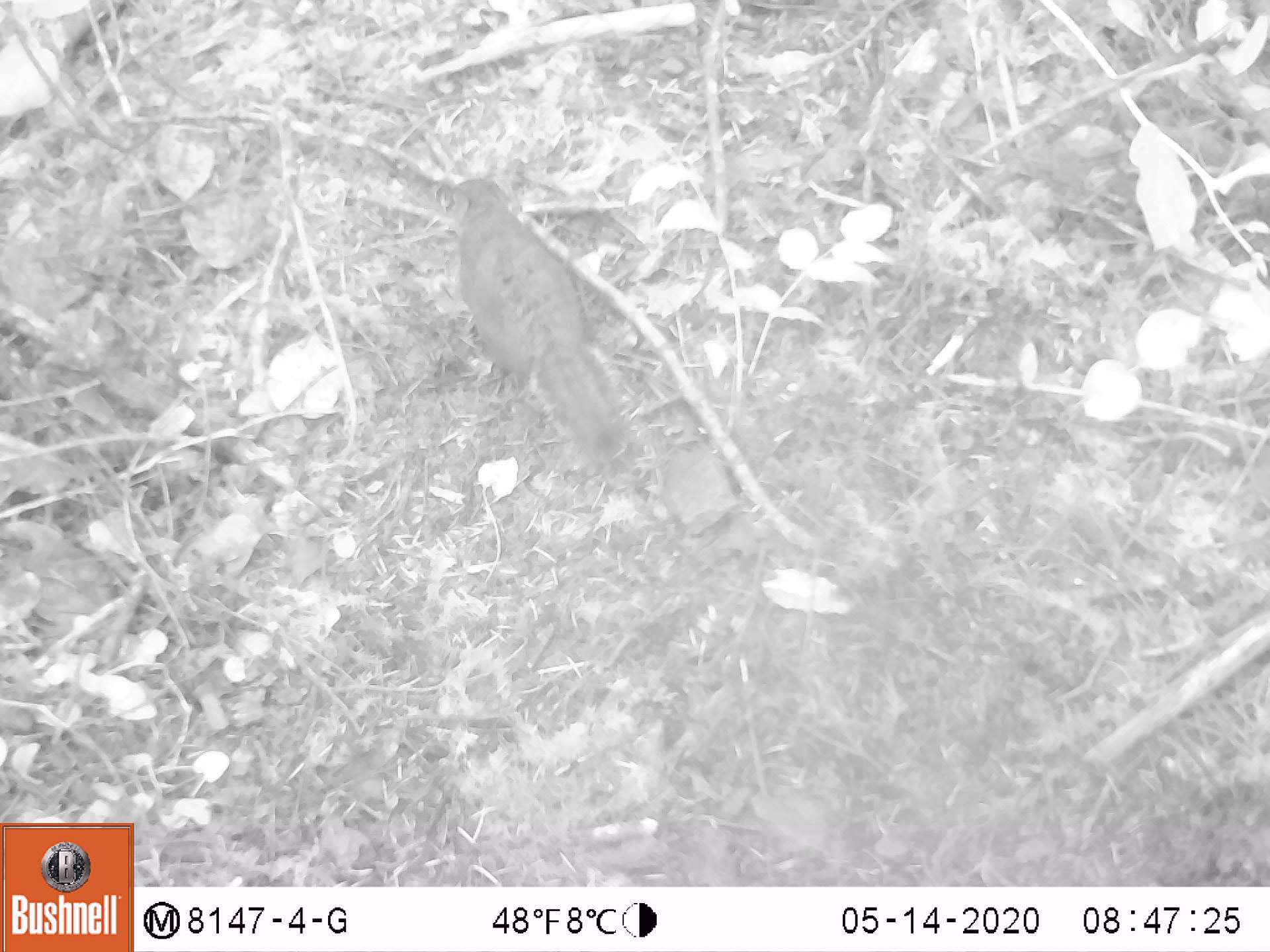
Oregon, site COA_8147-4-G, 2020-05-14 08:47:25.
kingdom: Animalia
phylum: Chordata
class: Mammalia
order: Rodentia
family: Sciuridae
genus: Tamiasciurus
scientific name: Tamiasciurus douglasii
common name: douglas squirrel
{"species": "douglas squirrel (Tamiasciurus douglasii)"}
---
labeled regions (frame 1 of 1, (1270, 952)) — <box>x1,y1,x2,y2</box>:
douglas squirrel: <box>442,175,627,469</box>